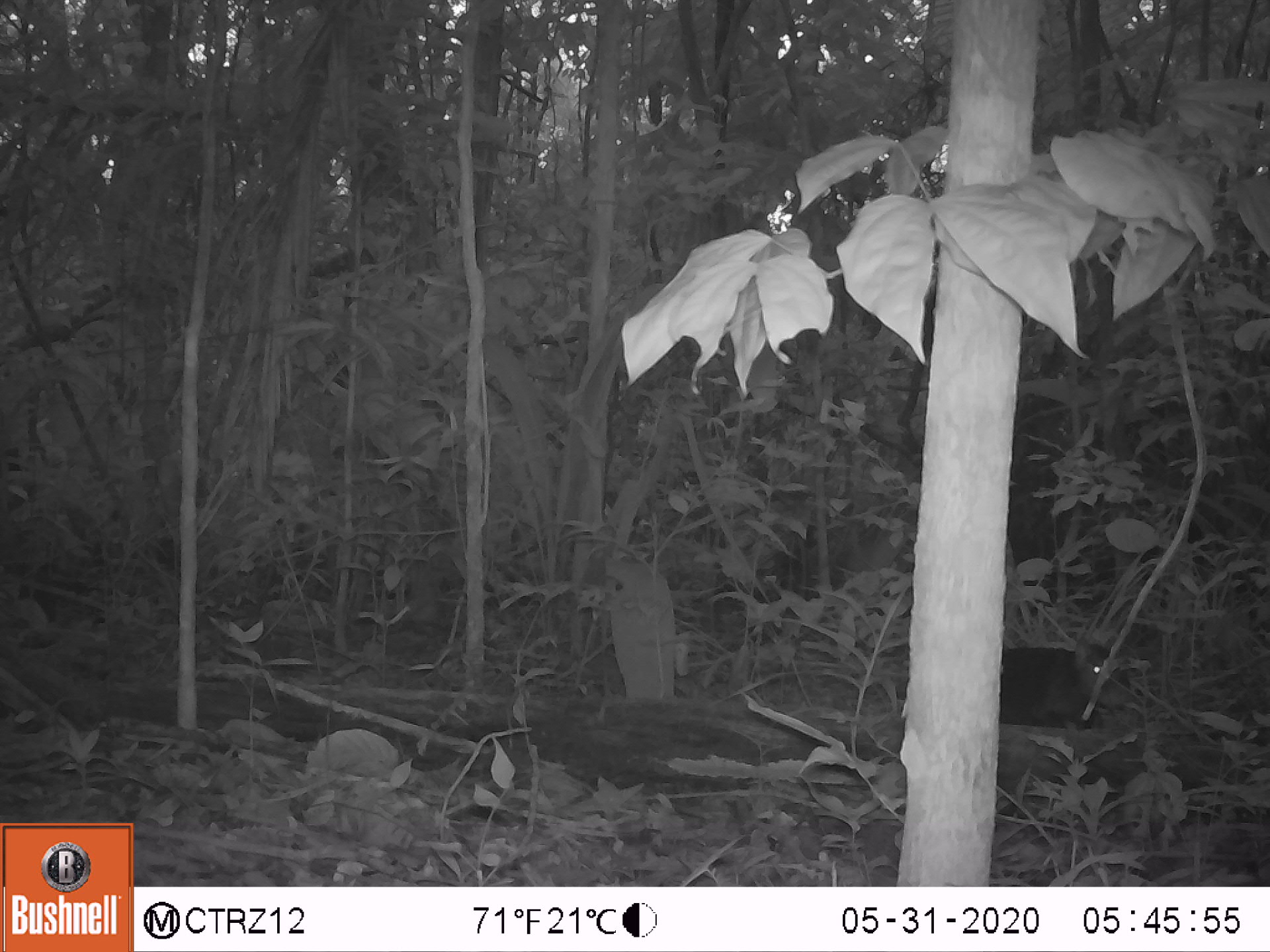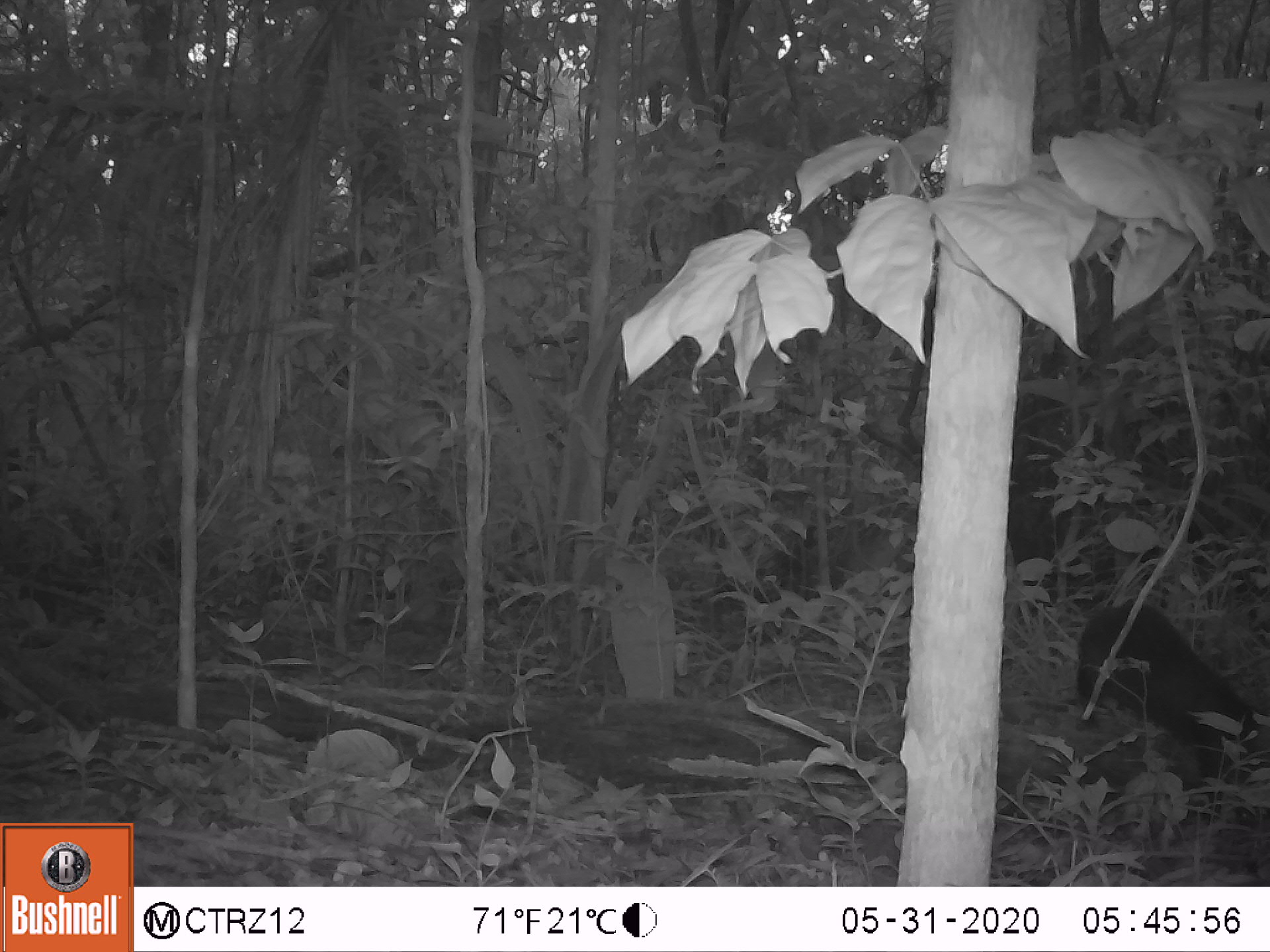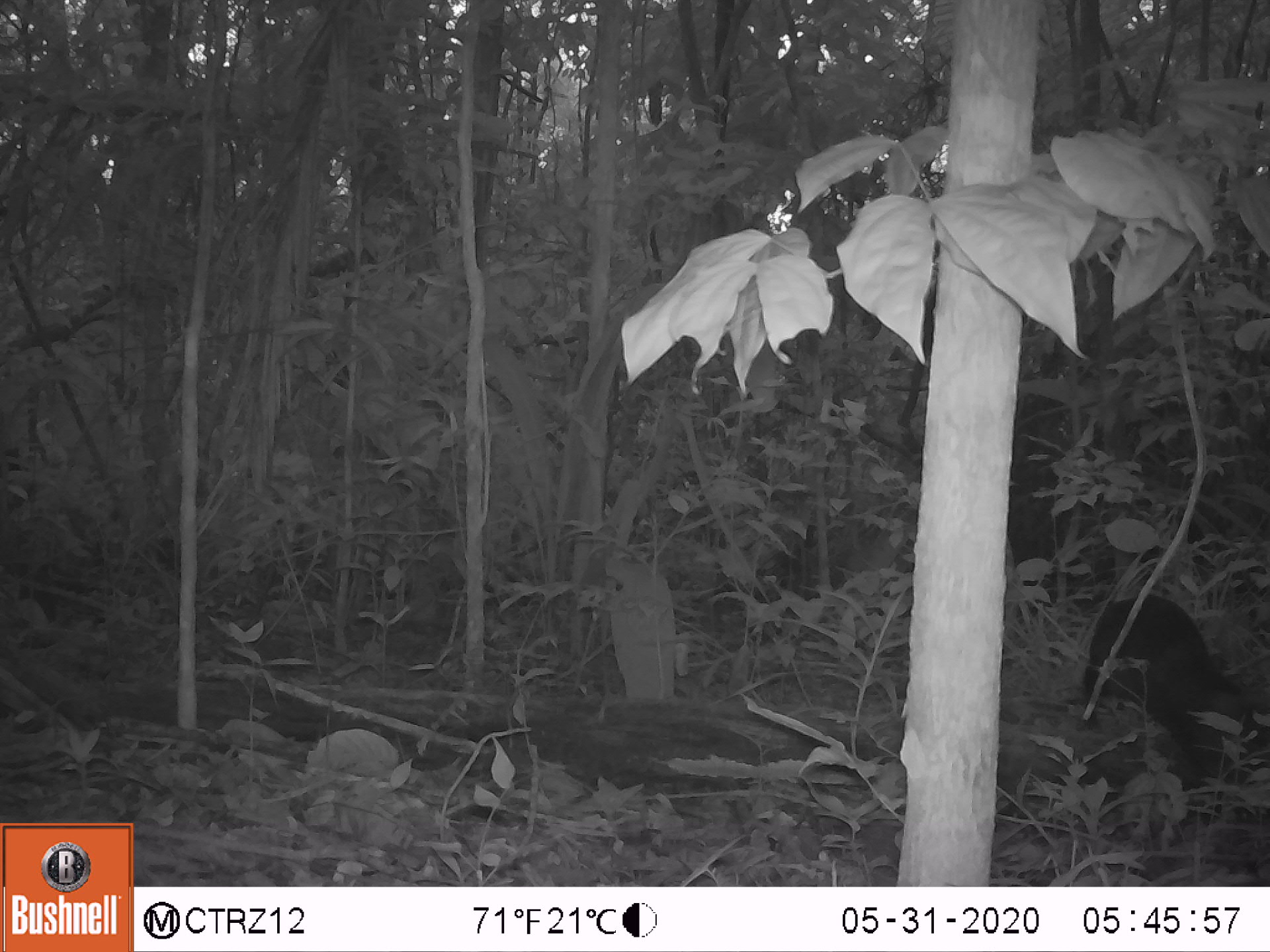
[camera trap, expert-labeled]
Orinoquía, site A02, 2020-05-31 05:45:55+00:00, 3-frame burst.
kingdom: Animalia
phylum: Chordata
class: Mammalia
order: Rodentia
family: Dasyproctidae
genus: Dasyprocta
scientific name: Dasyprocta fuliginosa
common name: black agouti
Black agouti (Dasyprocta fuliginosa).